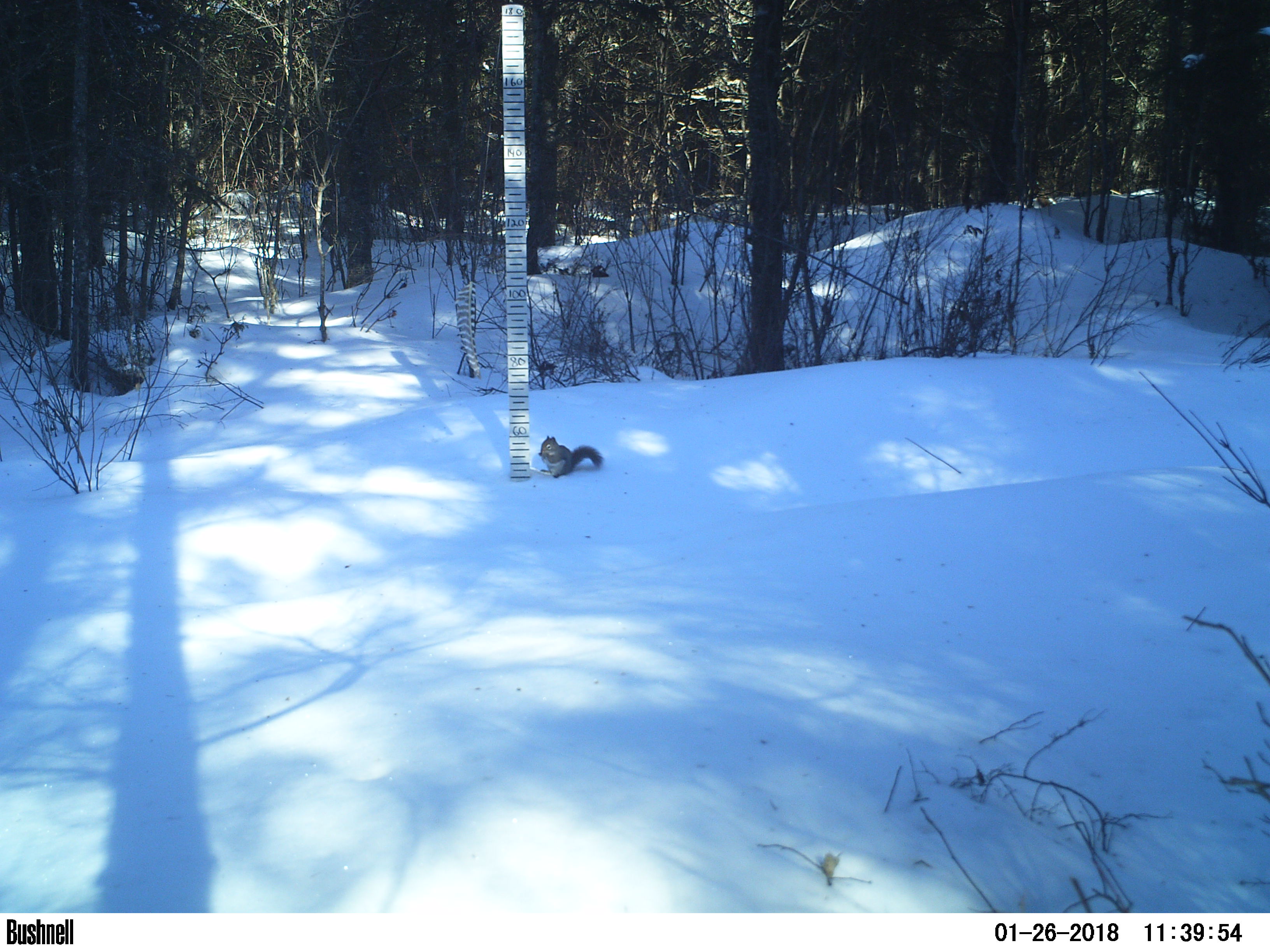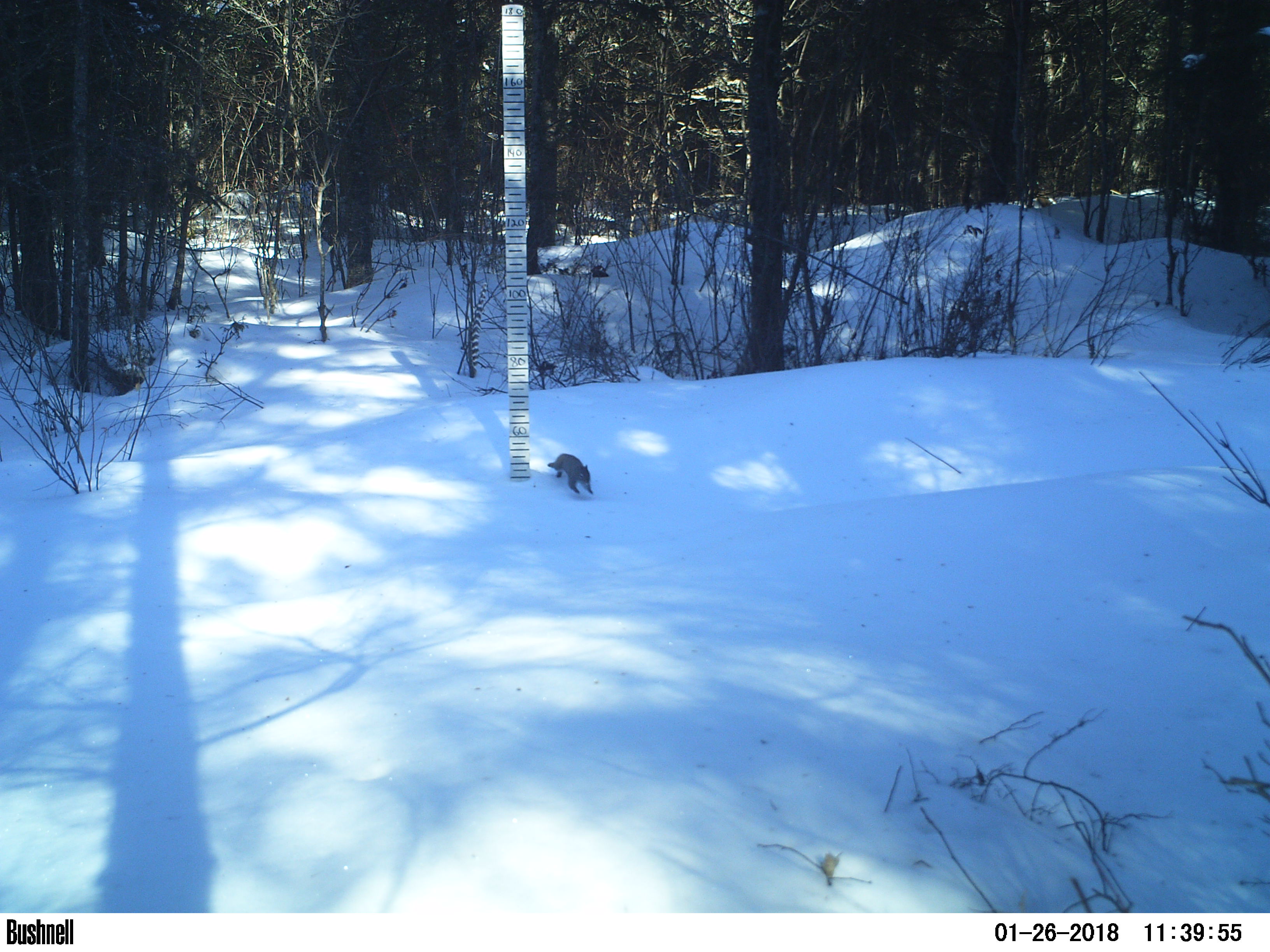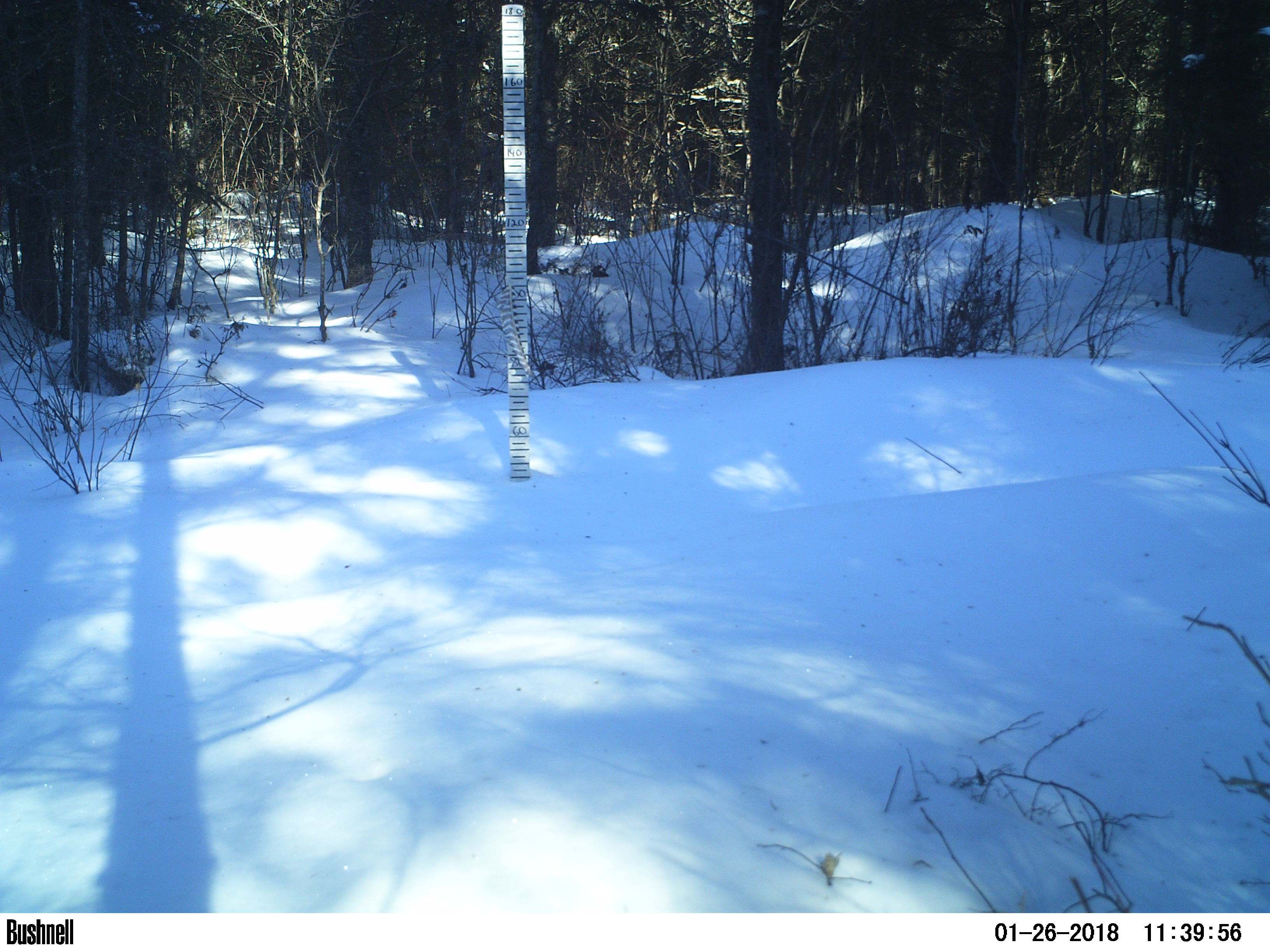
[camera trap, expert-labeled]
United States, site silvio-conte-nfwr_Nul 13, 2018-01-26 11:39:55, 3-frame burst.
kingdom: Animalia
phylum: Chordata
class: Mammalia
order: Rodentia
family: Sciuridae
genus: Tamiasciurus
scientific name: Tamiasciurus hudsonicus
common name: red squirrel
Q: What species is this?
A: Red squirrel (Tamiasciurus hudsonicus).